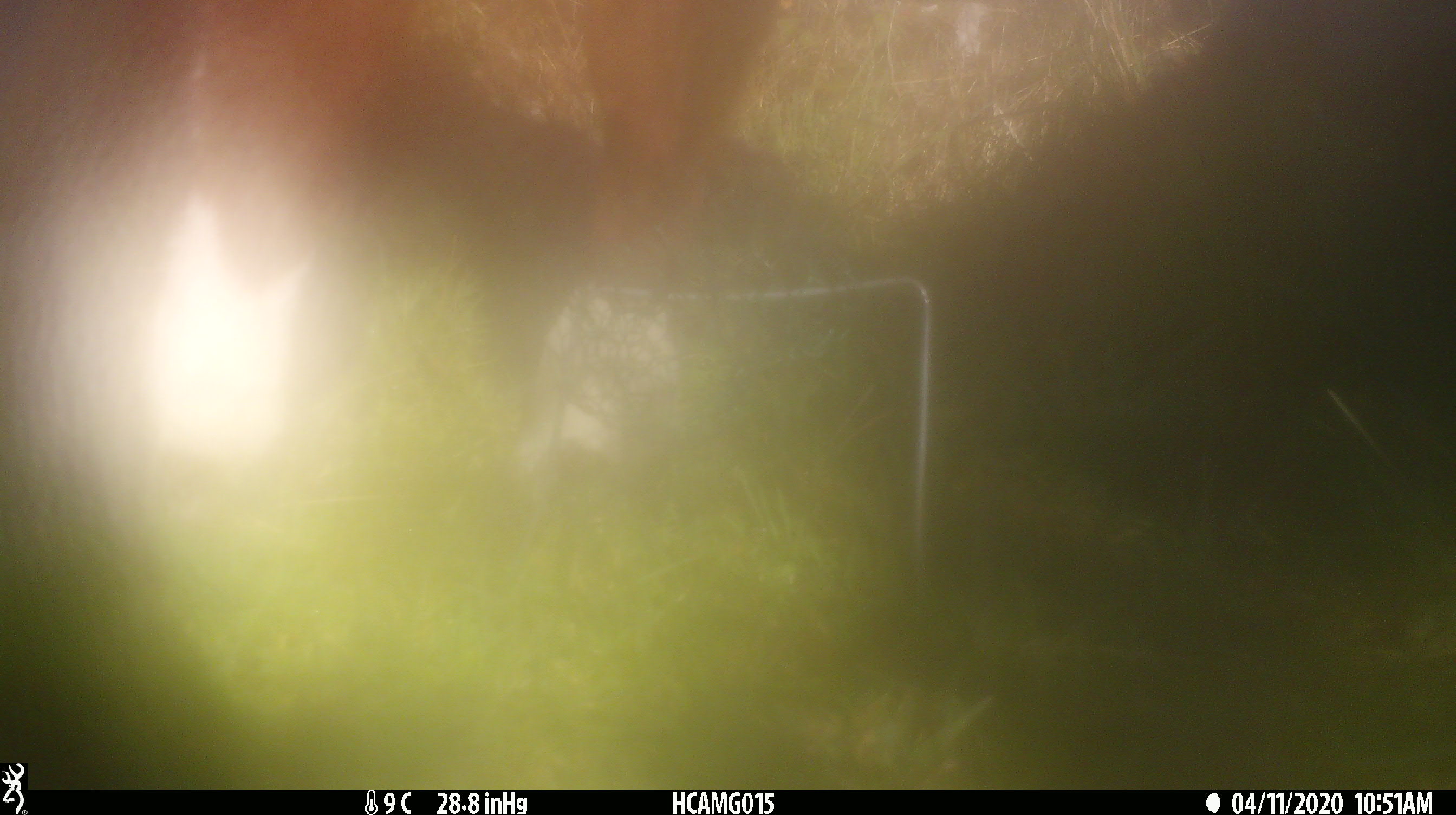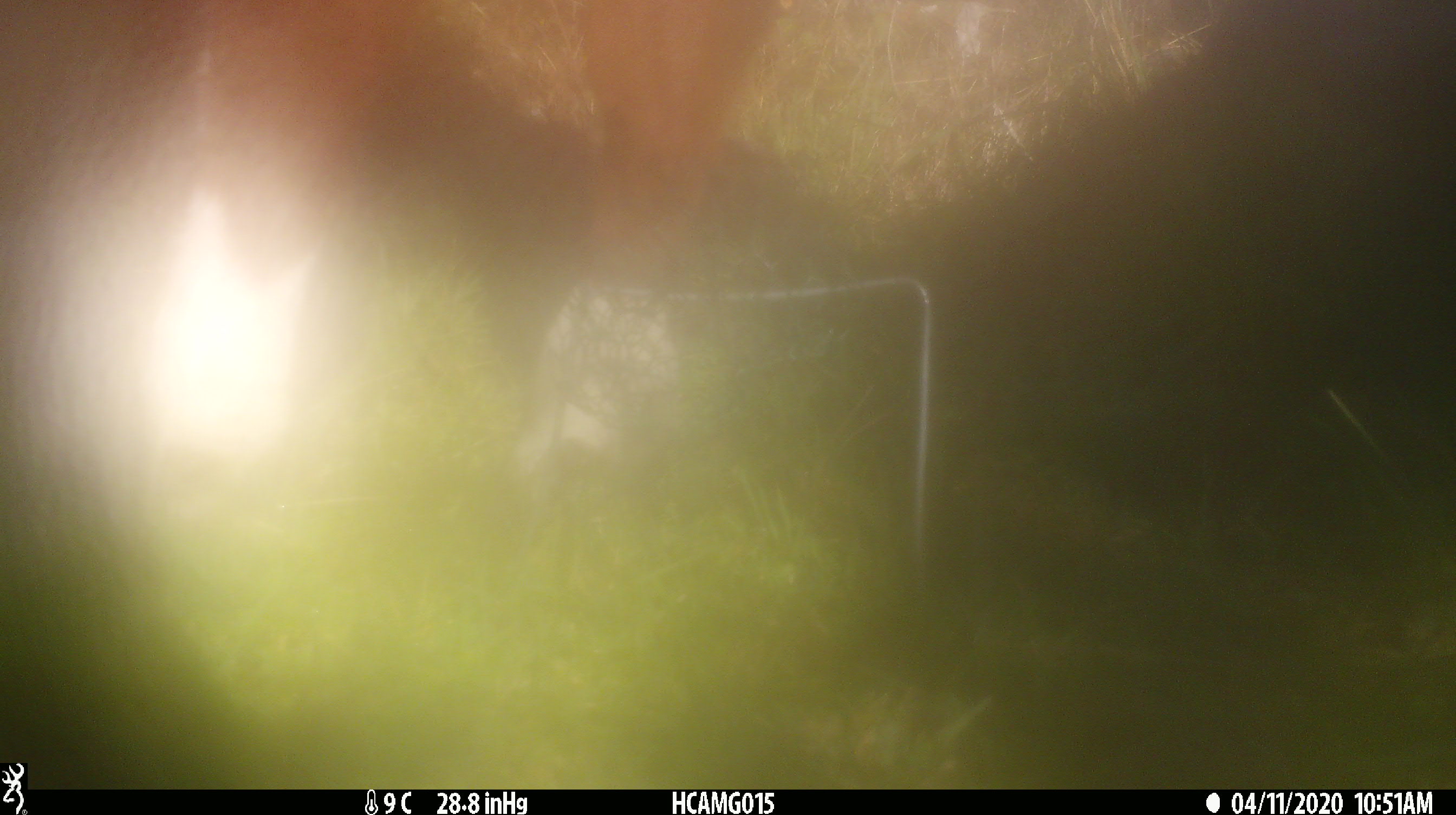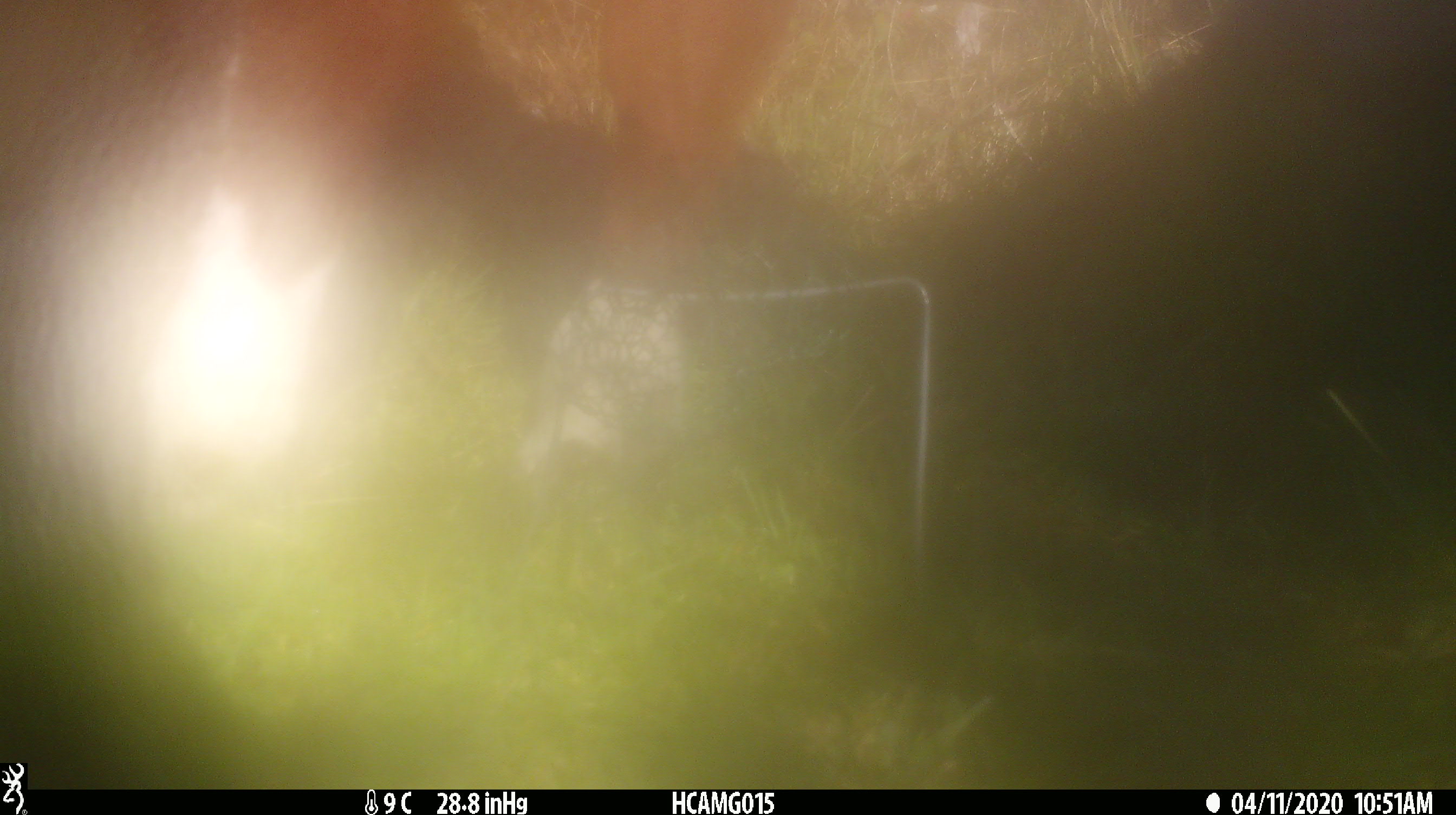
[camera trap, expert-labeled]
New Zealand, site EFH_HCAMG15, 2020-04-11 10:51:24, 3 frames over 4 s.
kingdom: Animalia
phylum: Chordata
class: Mammalia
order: Artiodactyla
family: Bovidae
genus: Bos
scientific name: Bos taurus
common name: domestic cow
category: cow